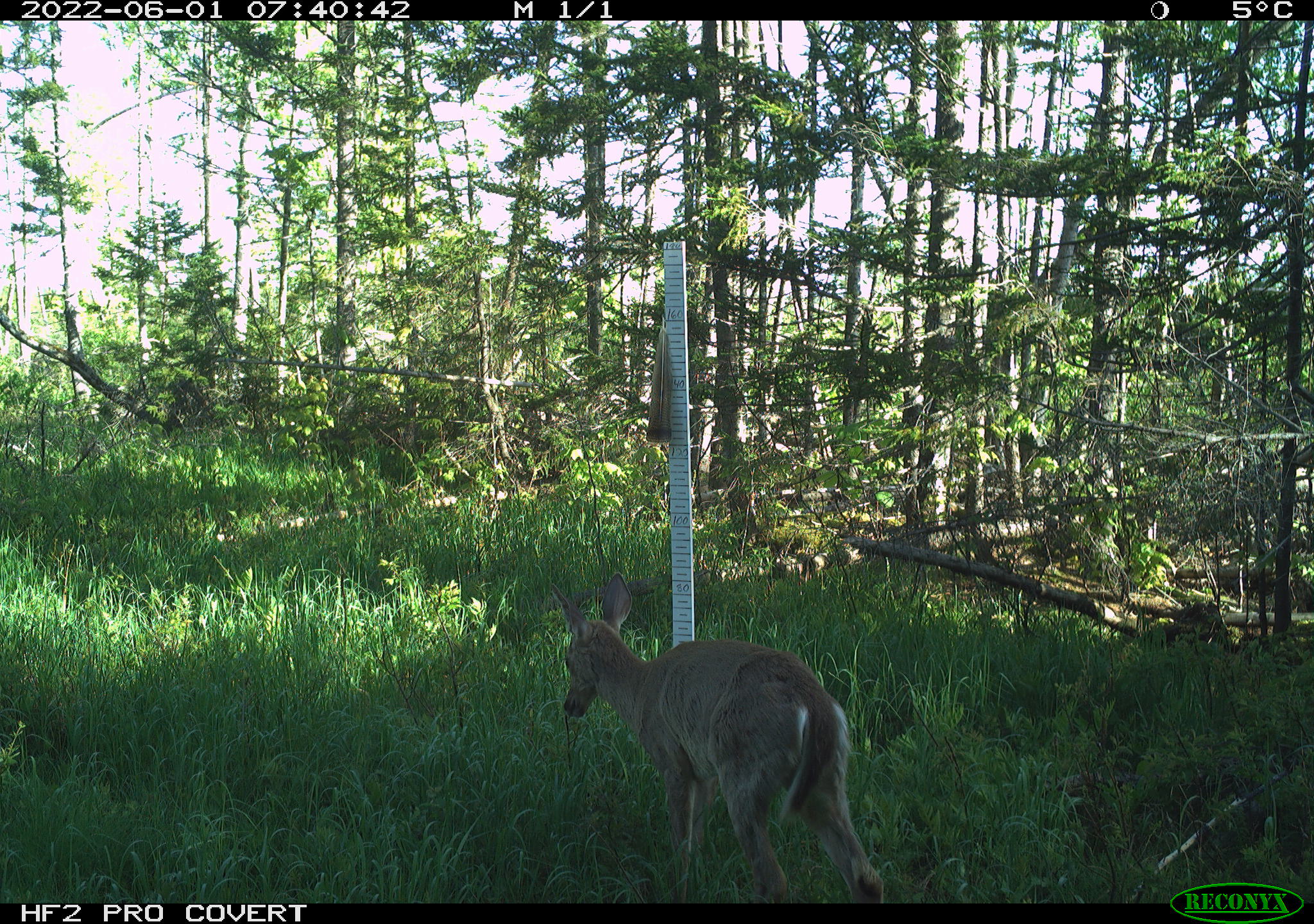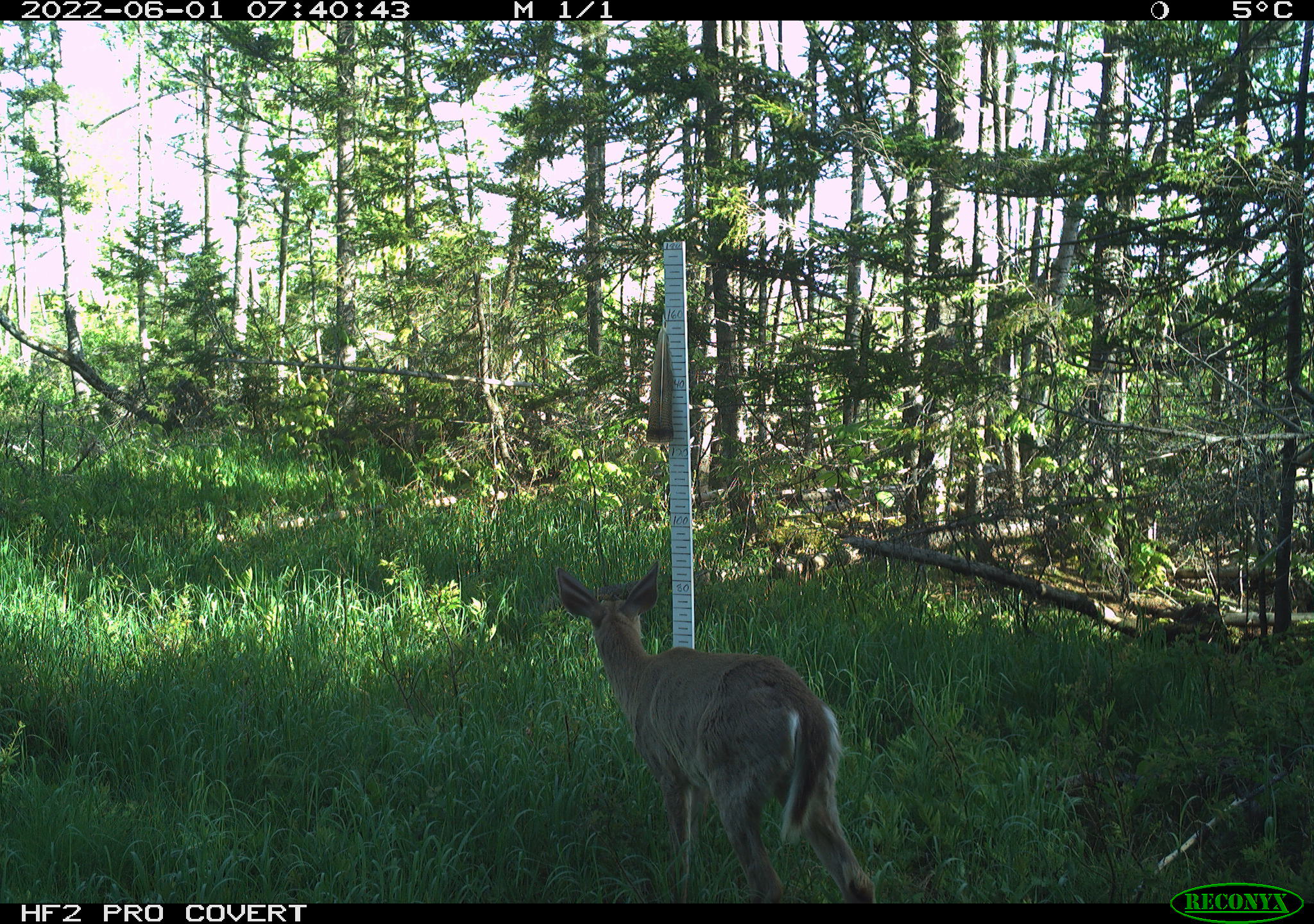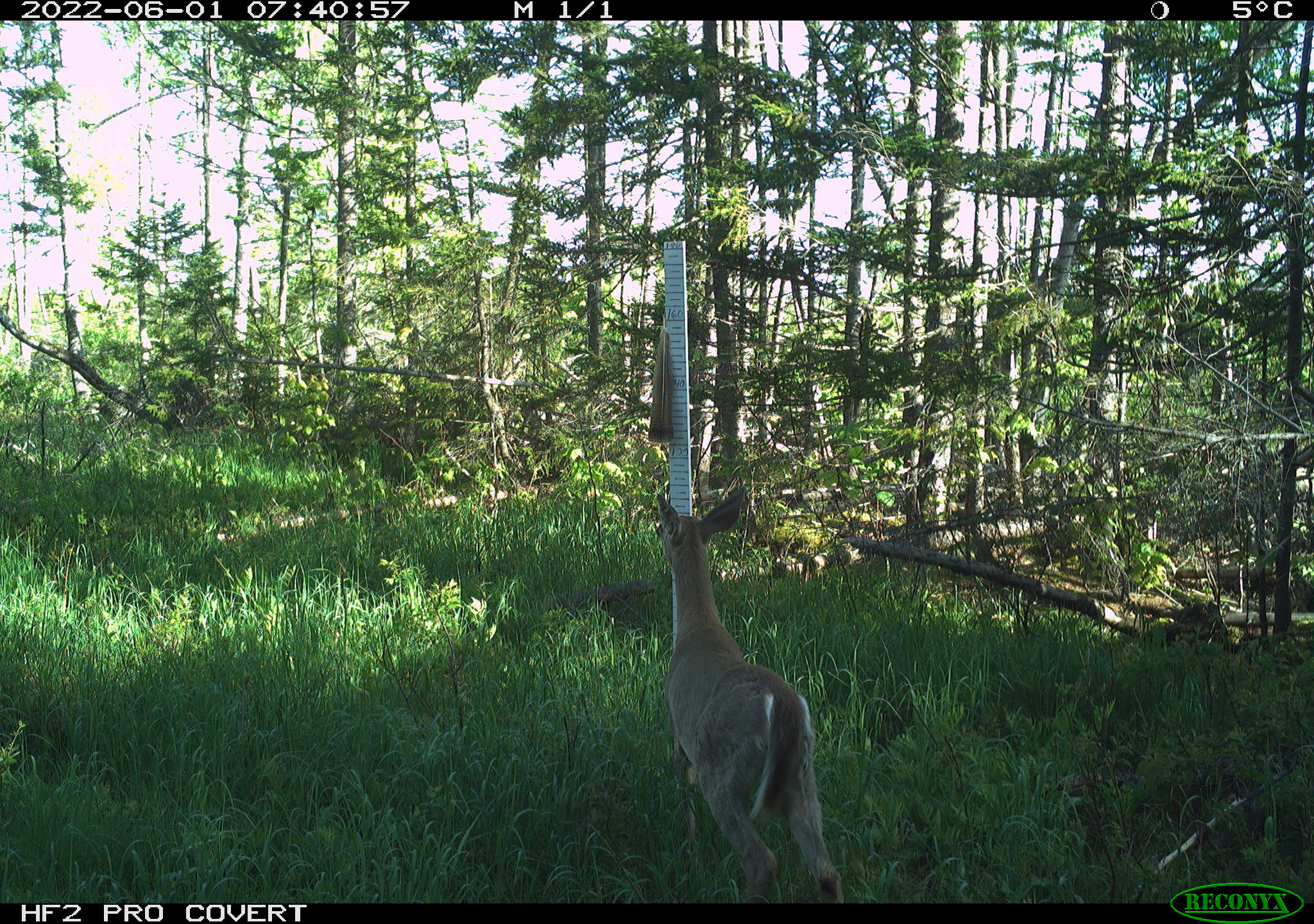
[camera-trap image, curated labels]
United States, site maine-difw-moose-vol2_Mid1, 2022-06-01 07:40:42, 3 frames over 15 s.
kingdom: Animalia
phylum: Chordata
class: Mammalia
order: Artiodactyla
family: Cervidae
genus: Odocoileus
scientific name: Odocoileus virginianus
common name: white-tailed deer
White-tailed deer (Odocoileus virginianus).